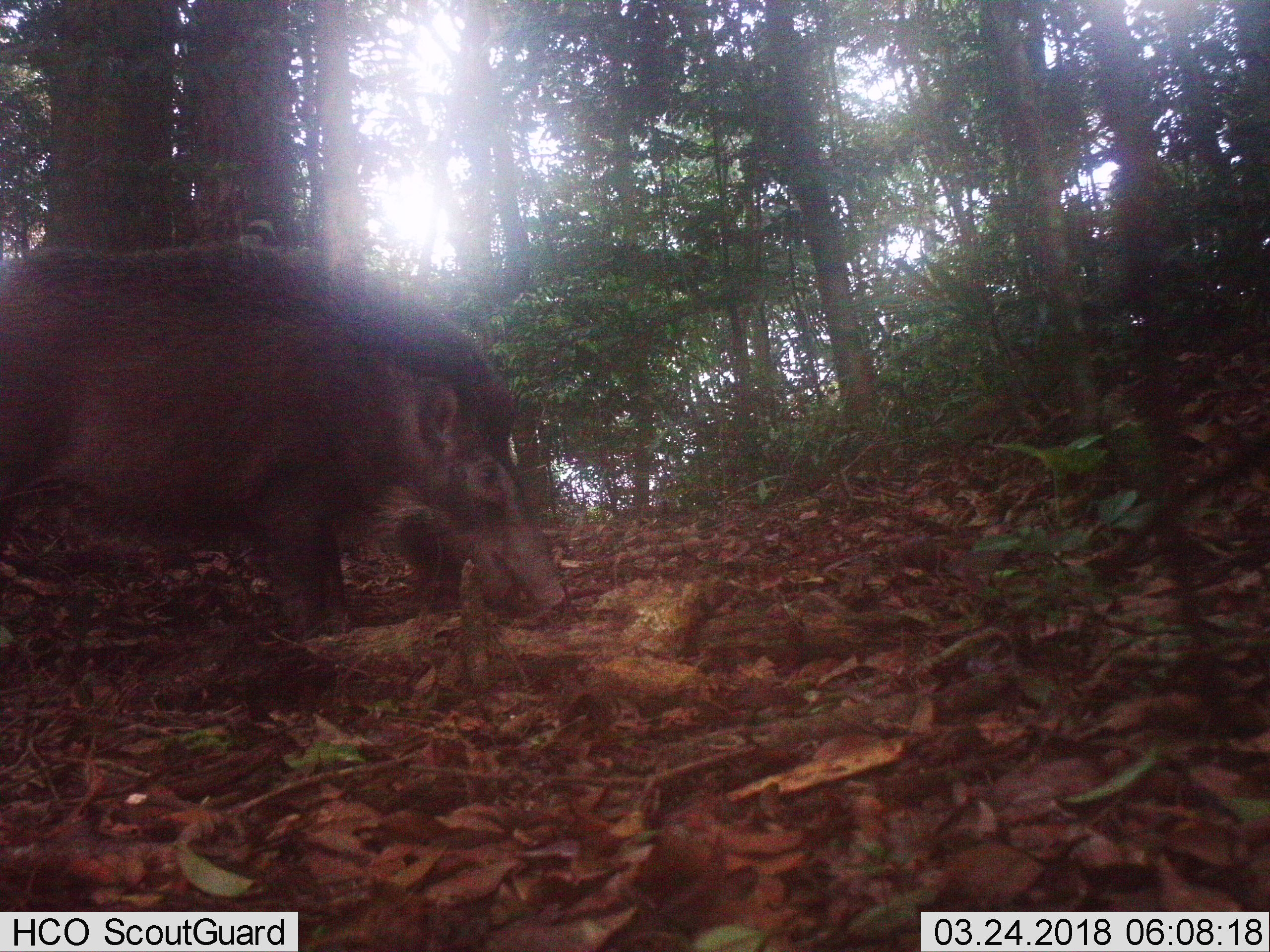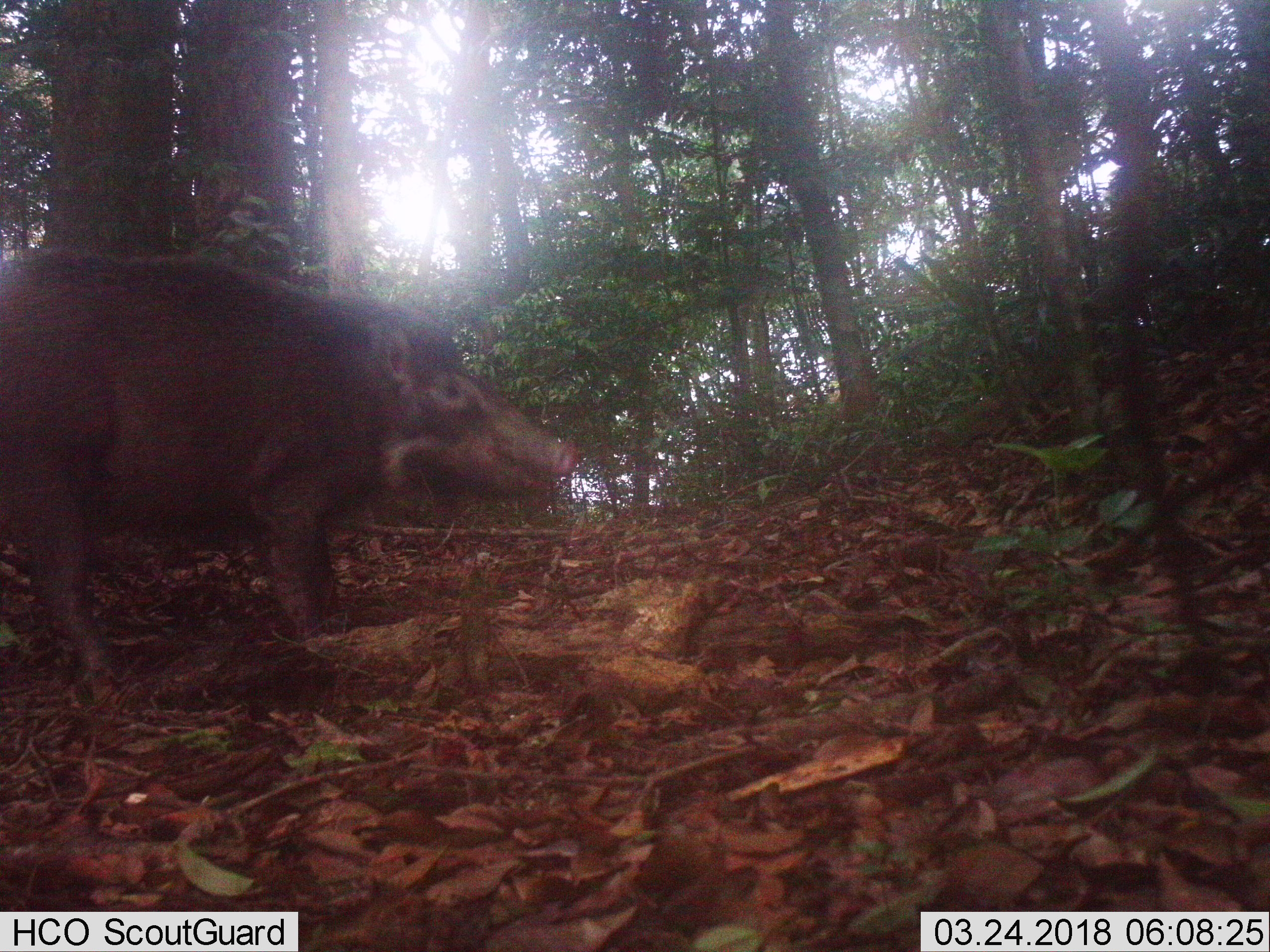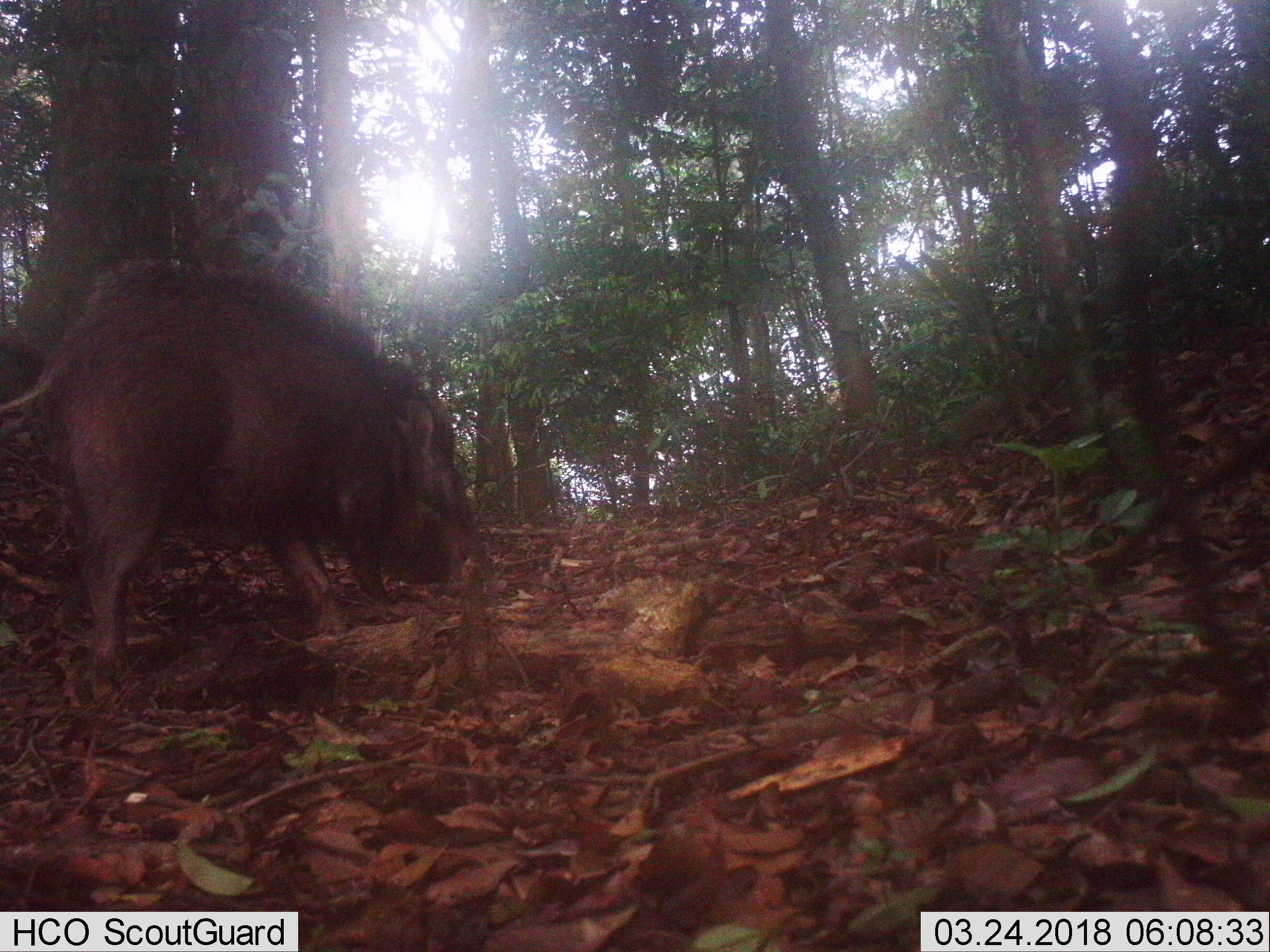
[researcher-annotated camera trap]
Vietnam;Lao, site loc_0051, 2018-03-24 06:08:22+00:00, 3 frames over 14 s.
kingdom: Animalia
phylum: Chordata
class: Mammalia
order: Artiodactyla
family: Suidae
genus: Sus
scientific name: Sus scrofa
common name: eurasian wild pig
Eurasian wild pig (Sus scrofa). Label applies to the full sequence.